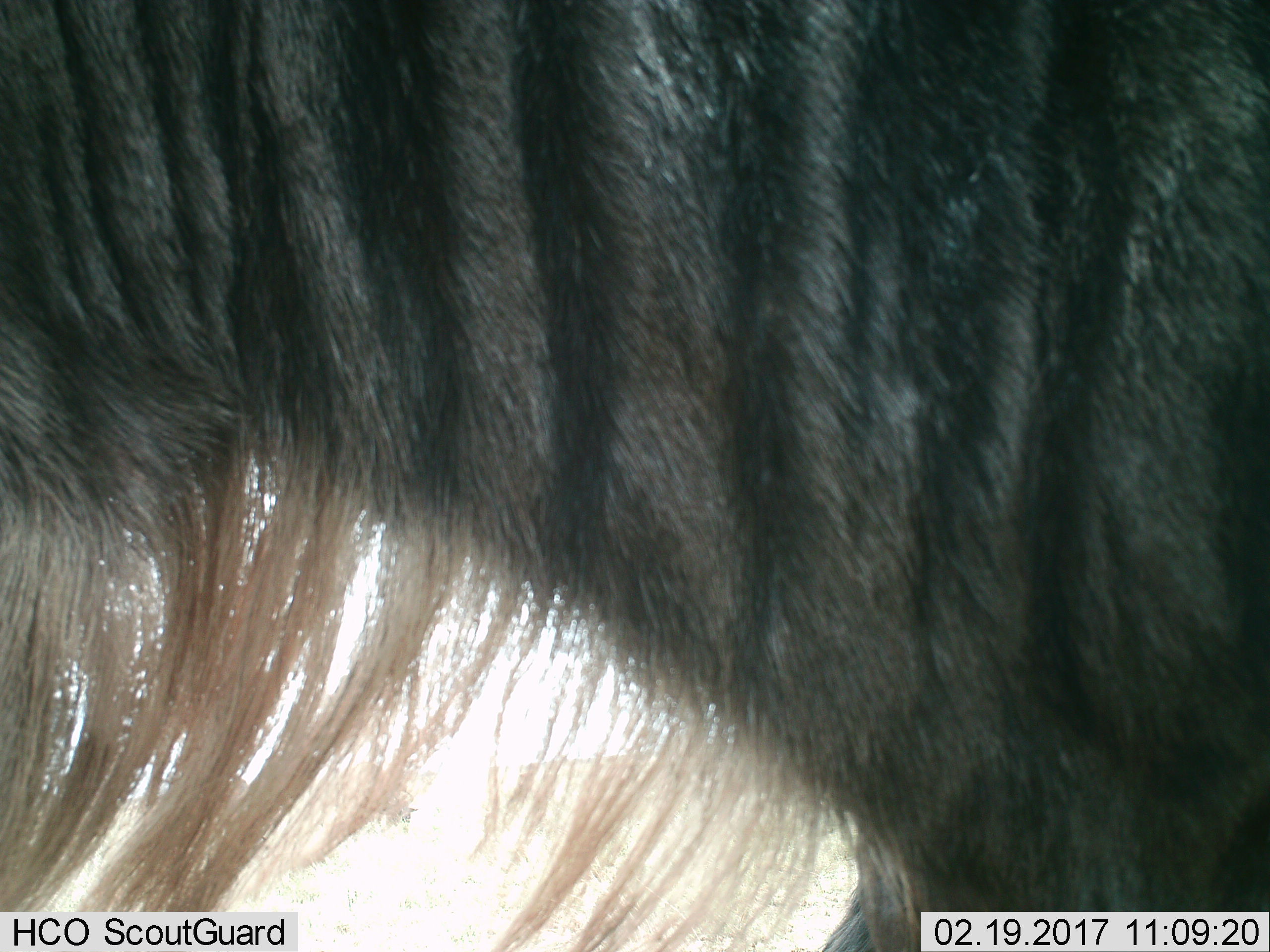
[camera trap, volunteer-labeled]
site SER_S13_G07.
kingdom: Animalia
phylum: Chordata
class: Mammalia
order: Artiodactyla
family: Bovidae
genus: Connochaetes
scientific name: Connochaetes taurinus taurinus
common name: blue wildebeest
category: wildebeestblue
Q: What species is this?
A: Wildebeestblue (blue wildebeest) (Connochaetes taurinus taurinus).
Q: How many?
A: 1.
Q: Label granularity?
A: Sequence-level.